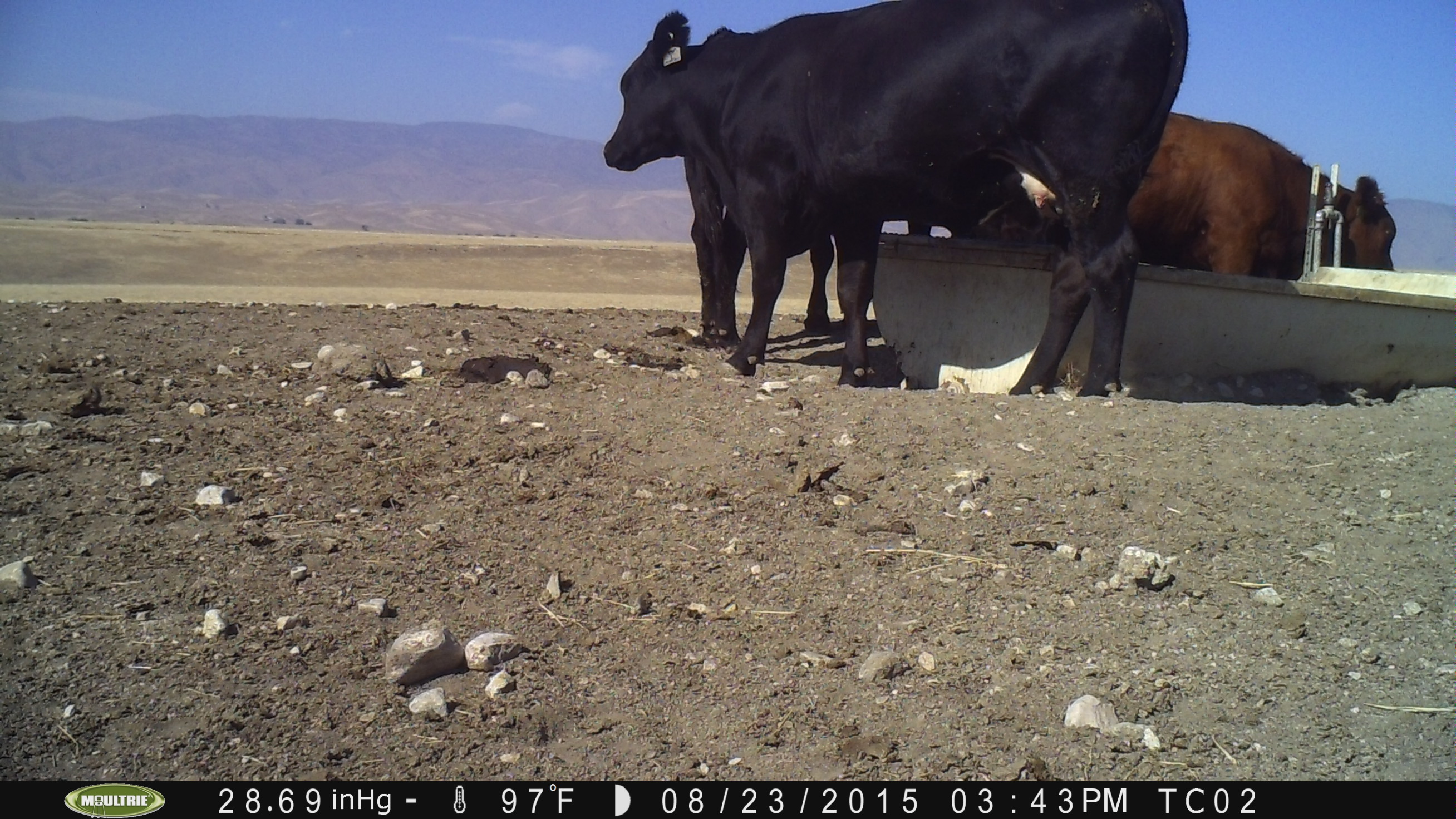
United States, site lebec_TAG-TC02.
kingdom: Animalia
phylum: Chordata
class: Mammalia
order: Artiodactyla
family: Bovidae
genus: Bos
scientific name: Bos taurus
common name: domestic cow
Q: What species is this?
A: Bos taurus (domestic cow).